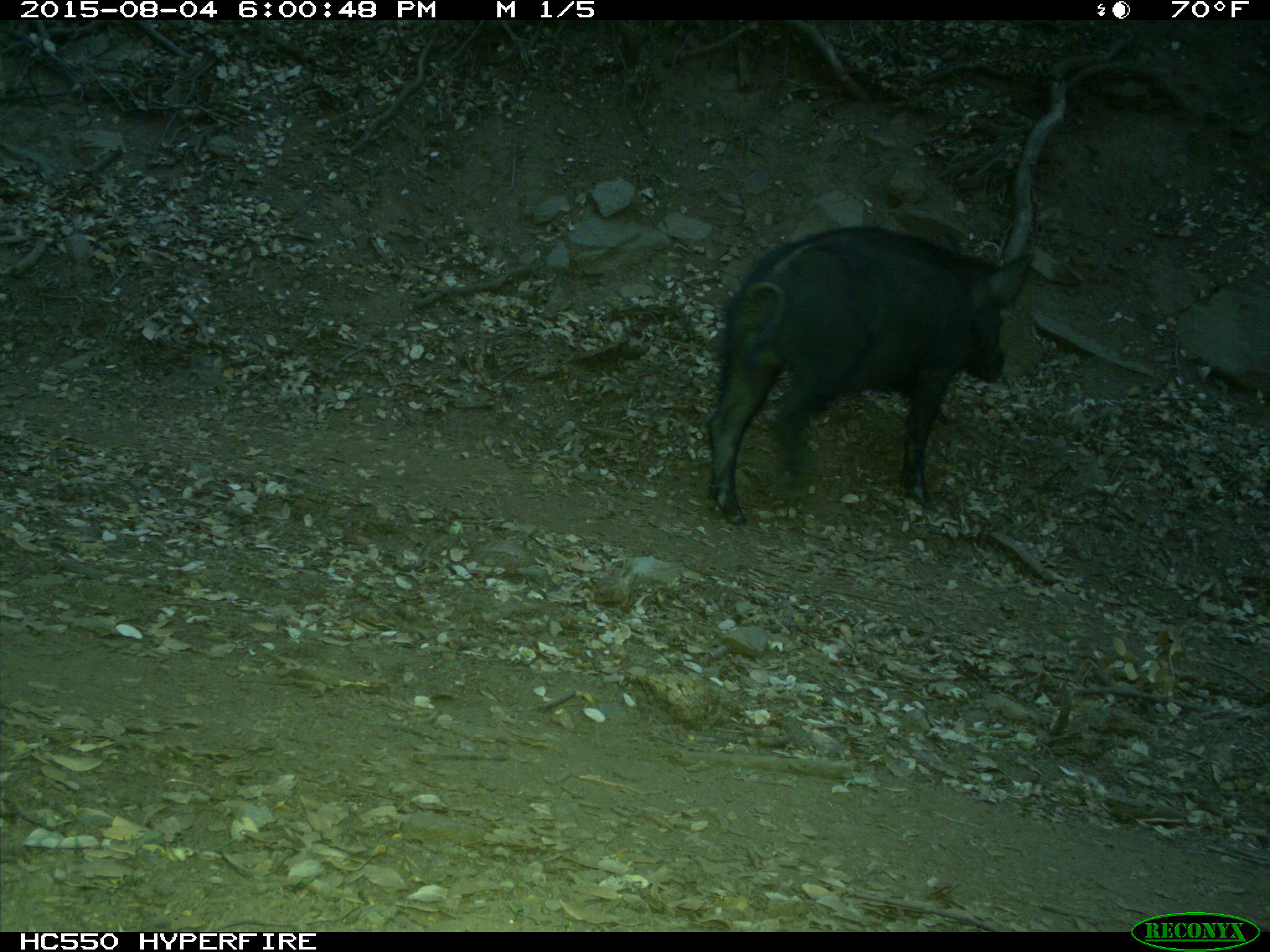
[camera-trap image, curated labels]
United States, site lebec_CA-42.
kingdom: Animalia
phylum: Chordata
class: Mammalia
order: Artiodactyla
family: Suidae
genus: Sus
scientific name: Sus scrofa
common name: wild boar